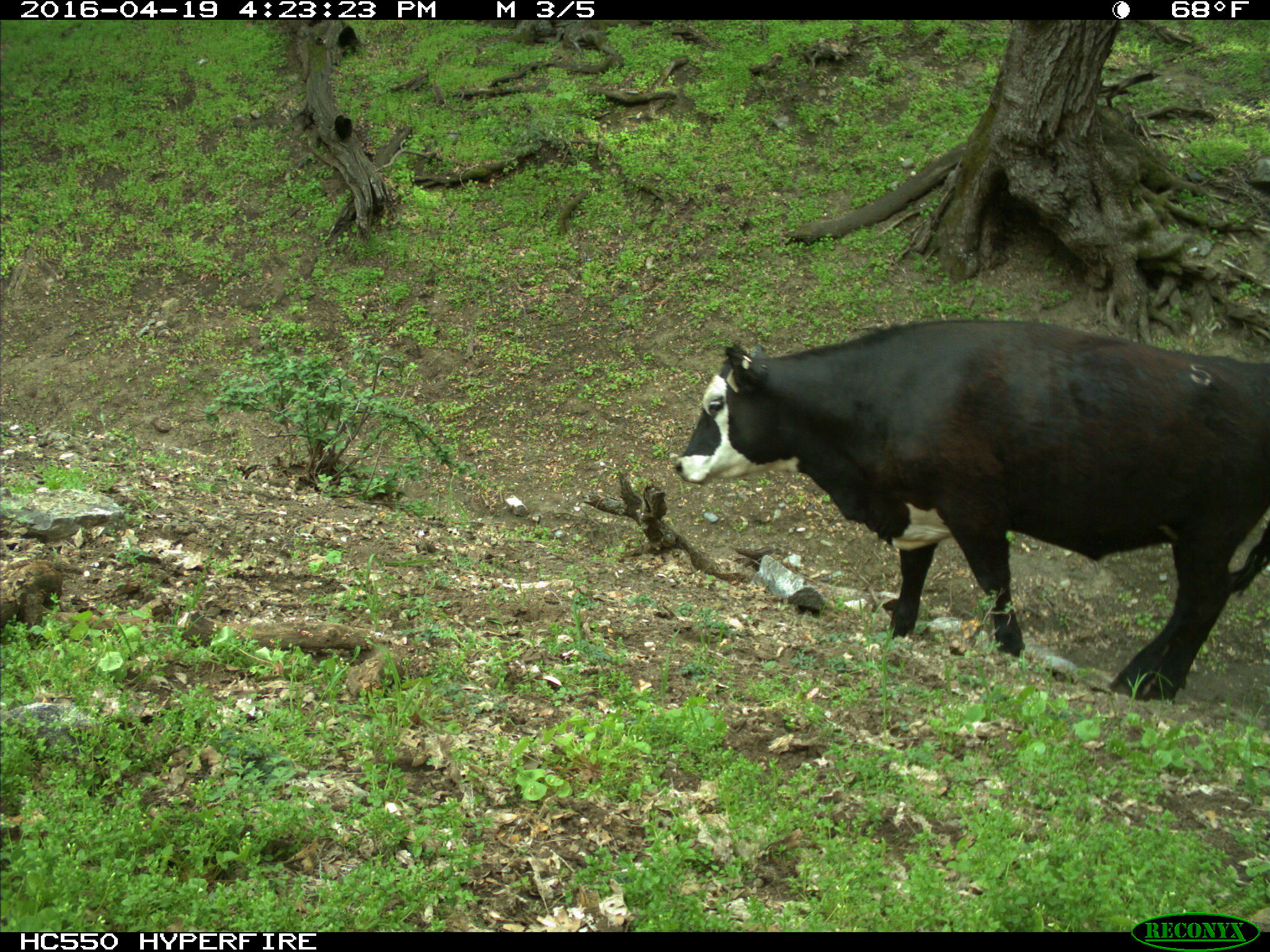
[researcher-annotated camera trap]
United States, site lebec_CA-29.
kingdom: Animalia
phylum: Chordata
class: Mammalia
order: Artiodactyla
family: Bovidae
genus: Bos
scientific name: Bos taurus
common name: domestic cow